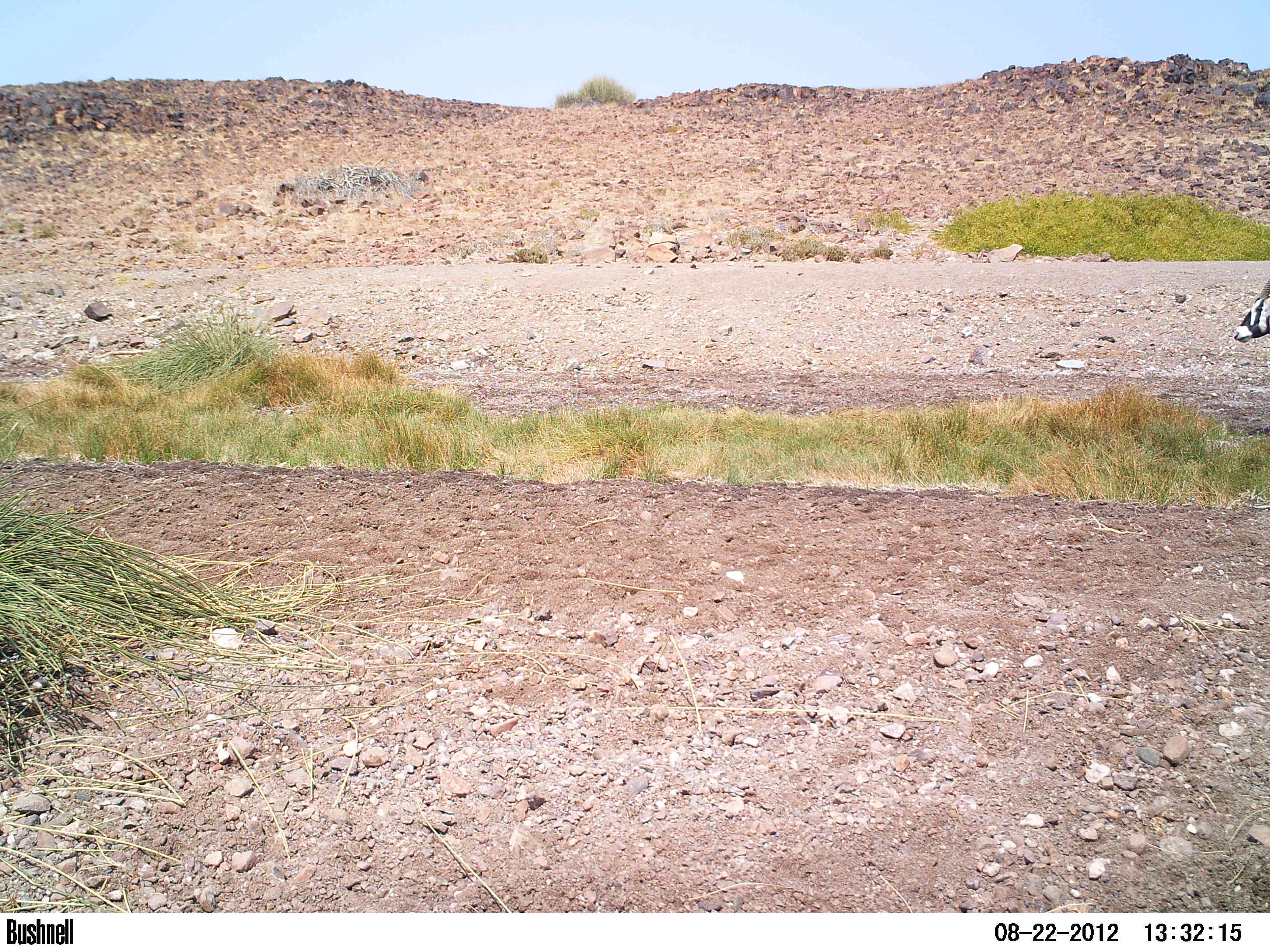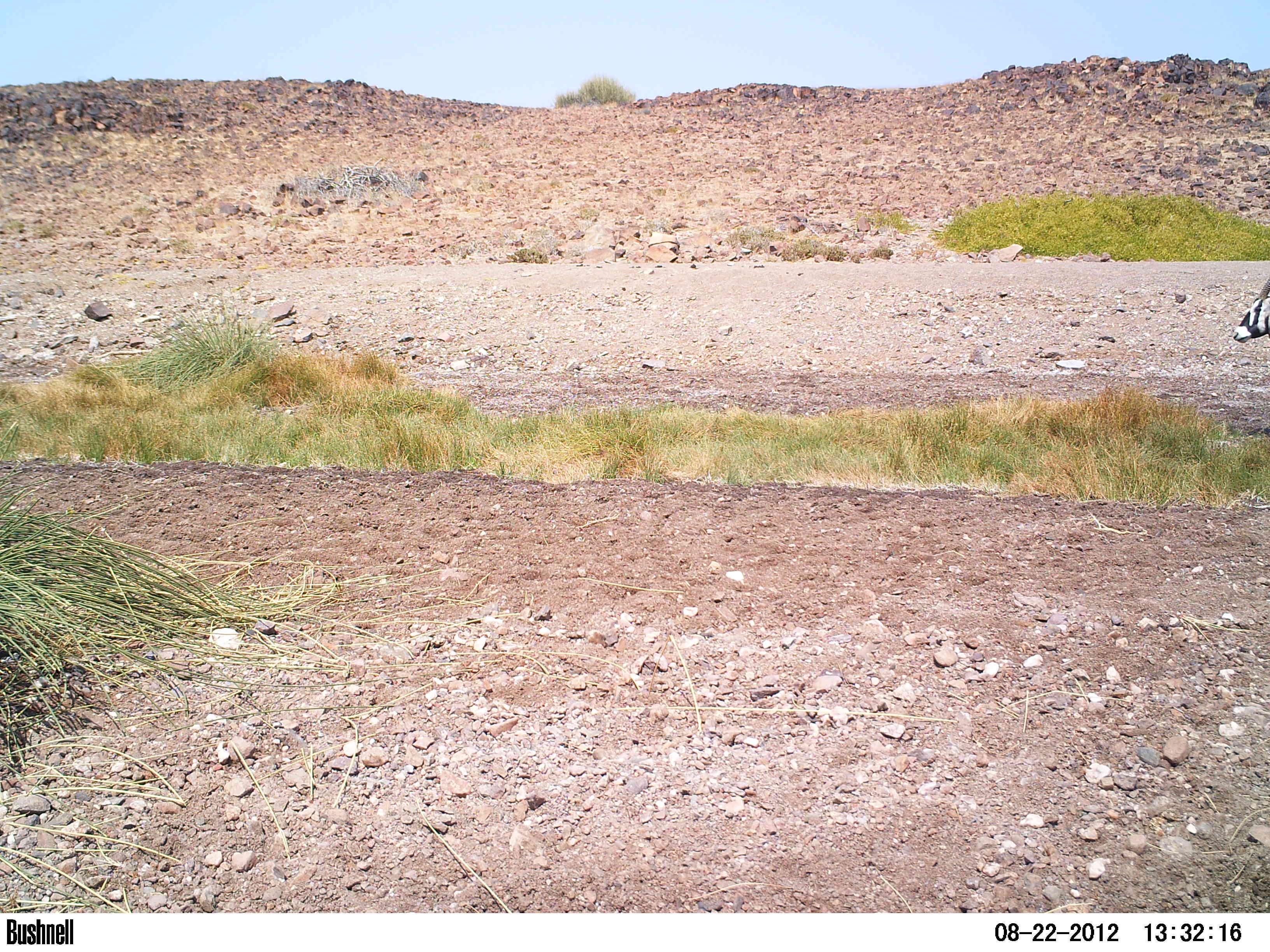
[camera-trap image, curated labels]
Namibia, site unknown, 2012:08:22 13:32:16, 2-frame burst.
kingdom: Animalia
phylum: Chordata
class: Mammalia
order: Artiodactyla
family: Bovidae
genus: Oryx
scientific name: Oryx gazella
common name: gemsbok